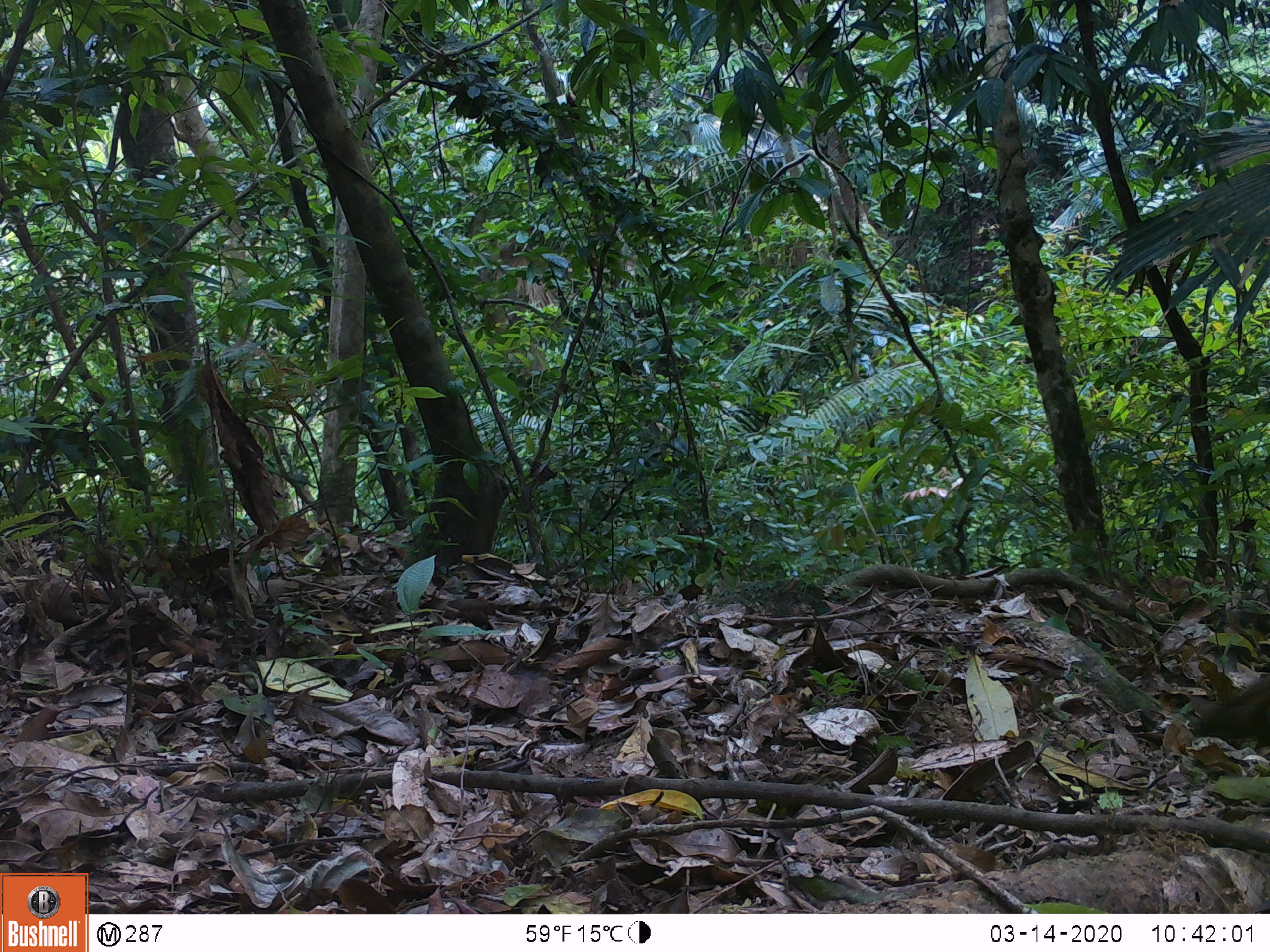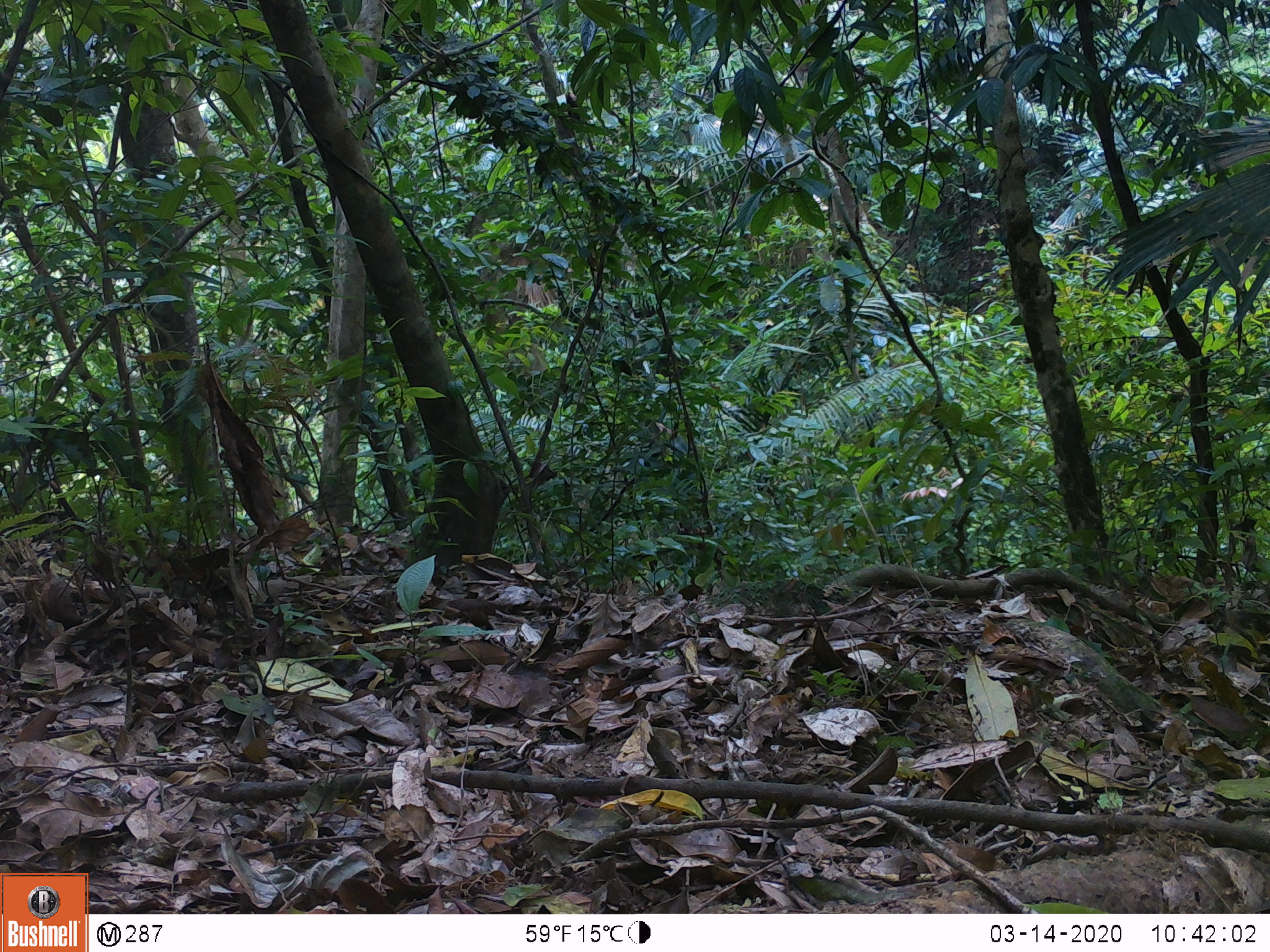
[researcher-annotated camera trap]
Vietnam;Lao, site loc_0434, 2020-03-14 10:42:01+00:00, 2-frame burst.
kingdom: Animalia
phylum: Chordata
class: Aves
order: Galliformes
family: Phasianidae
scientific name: Phasianidae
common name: partridge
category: unidentified partridge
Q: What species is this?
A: Unidentified partridge (partridge) (Phasianidae).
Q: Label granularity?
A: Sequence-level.